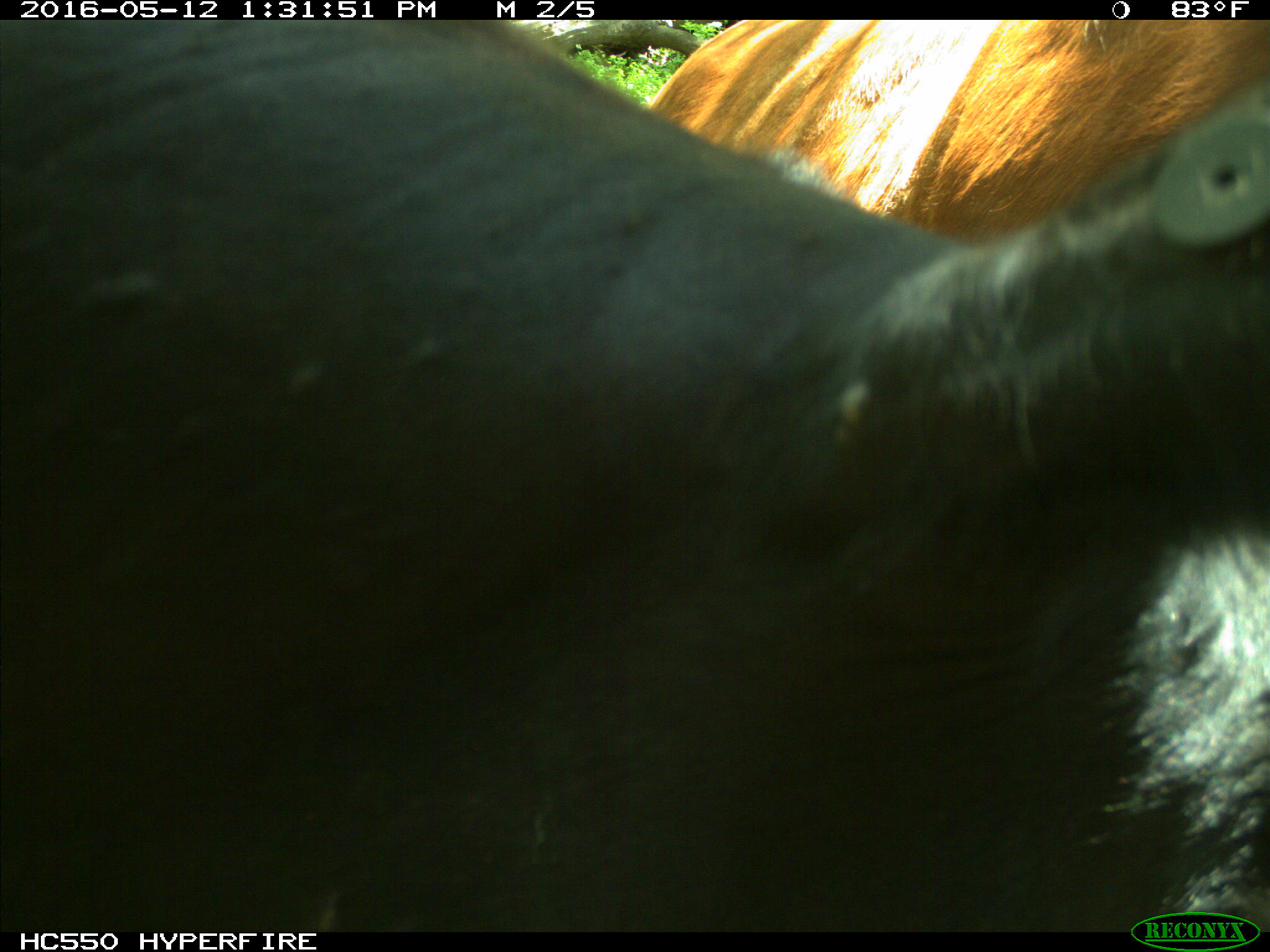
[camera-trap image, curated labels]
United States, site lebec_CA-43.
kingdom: Animalia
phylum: Chordata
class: Mammalia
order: Artiodactyla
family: Bovidae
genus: Bos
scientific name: Bos taurus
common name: domestic cow